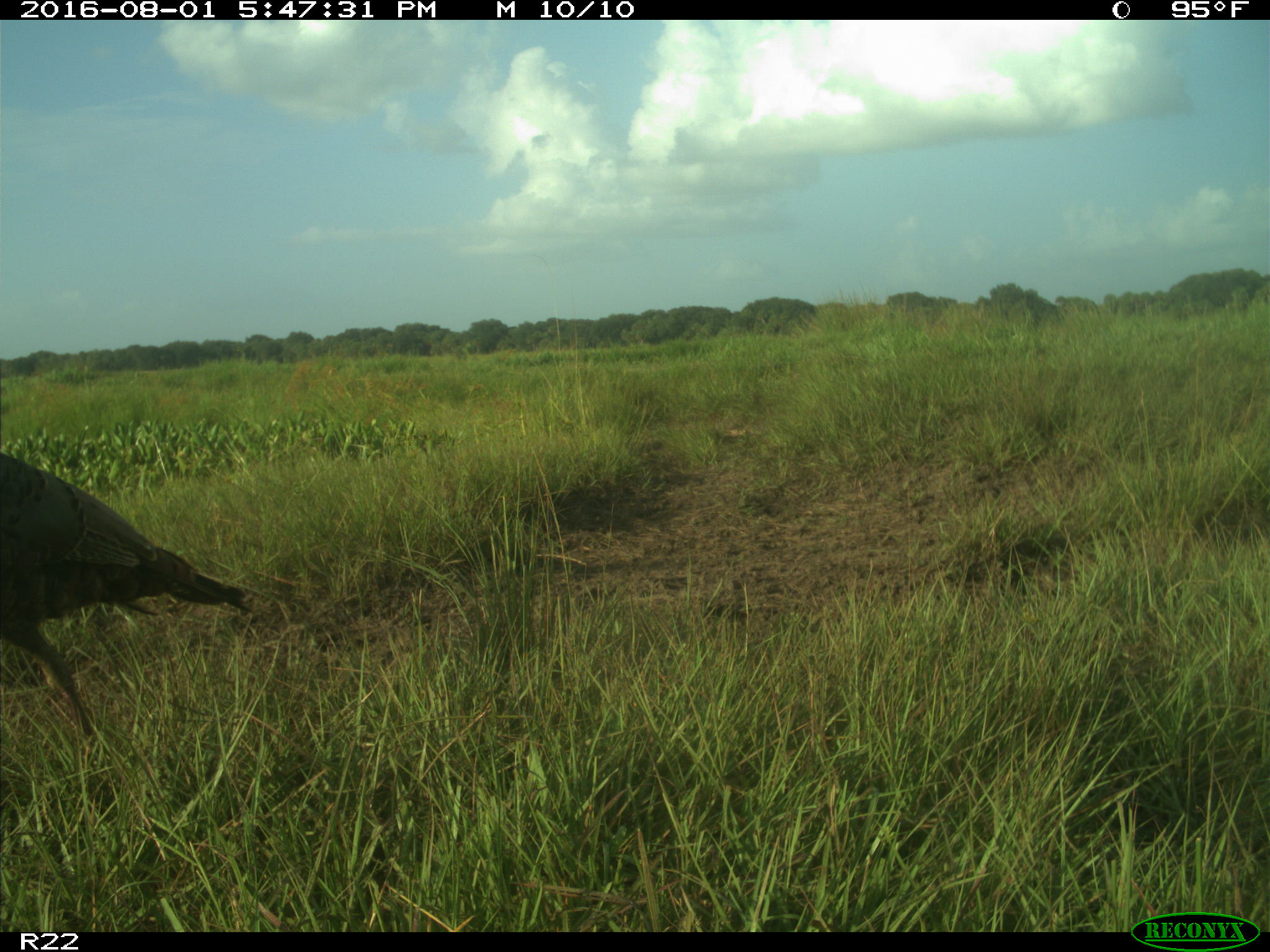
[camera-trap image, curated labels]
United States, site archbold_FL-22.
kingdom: Animalia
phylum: Chordata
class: Aves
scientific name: Aves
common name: birds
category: unidentified bird